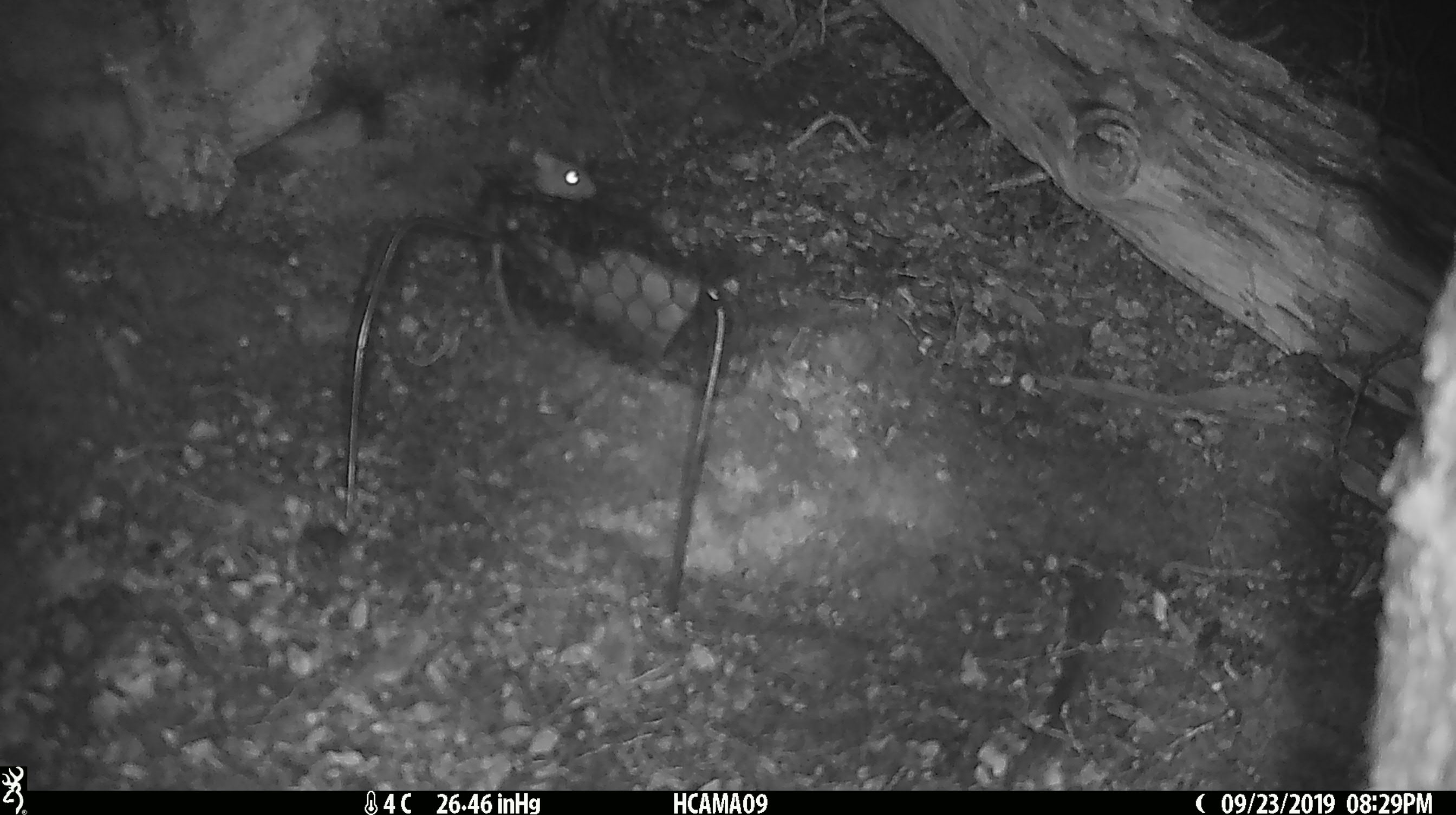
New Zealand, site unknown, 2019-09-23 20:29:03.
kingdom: Animalia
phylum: Chordata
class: Mammalia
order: Rodentia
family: Muridae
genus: Mus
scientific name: Mus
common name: mouse